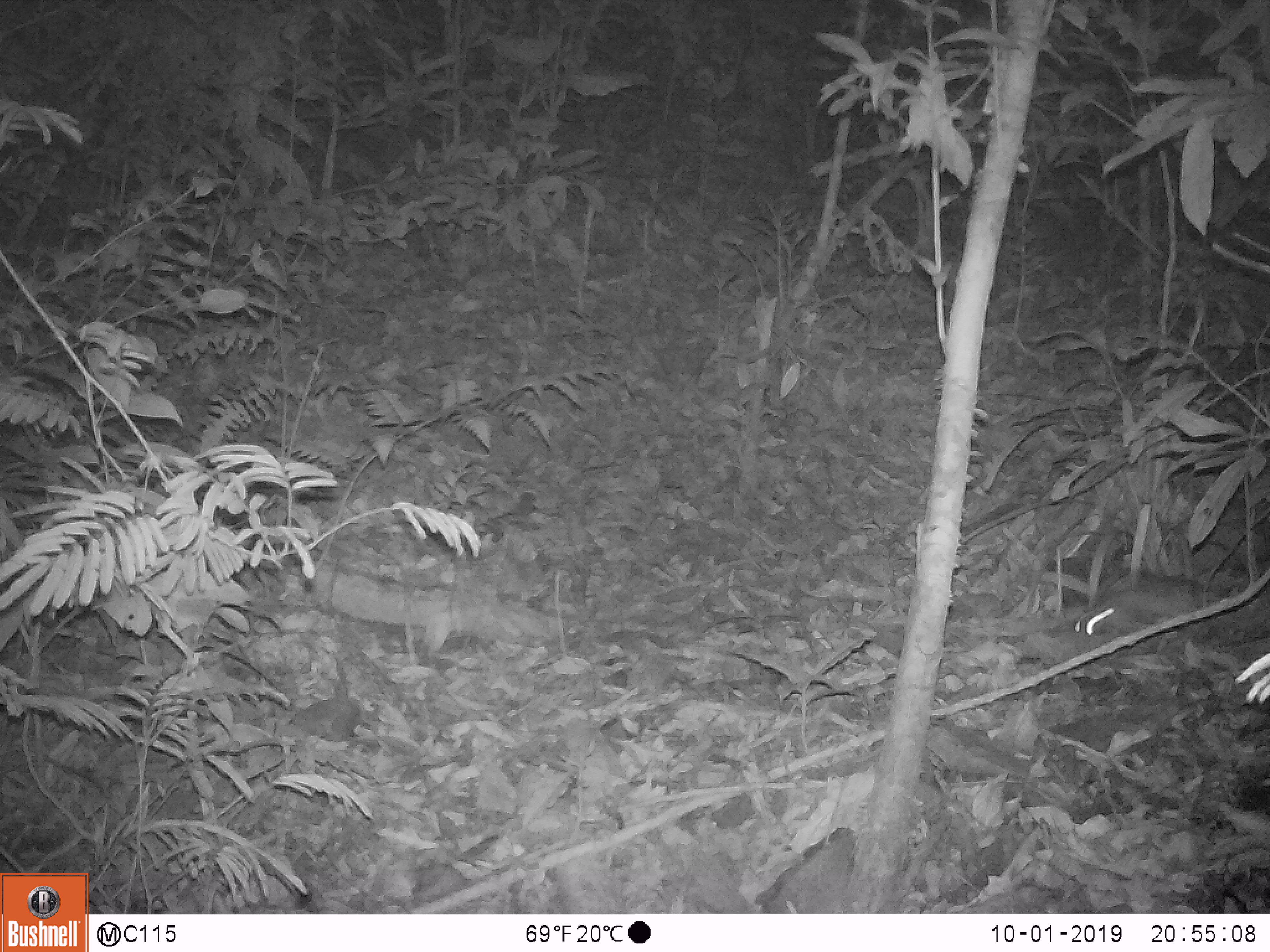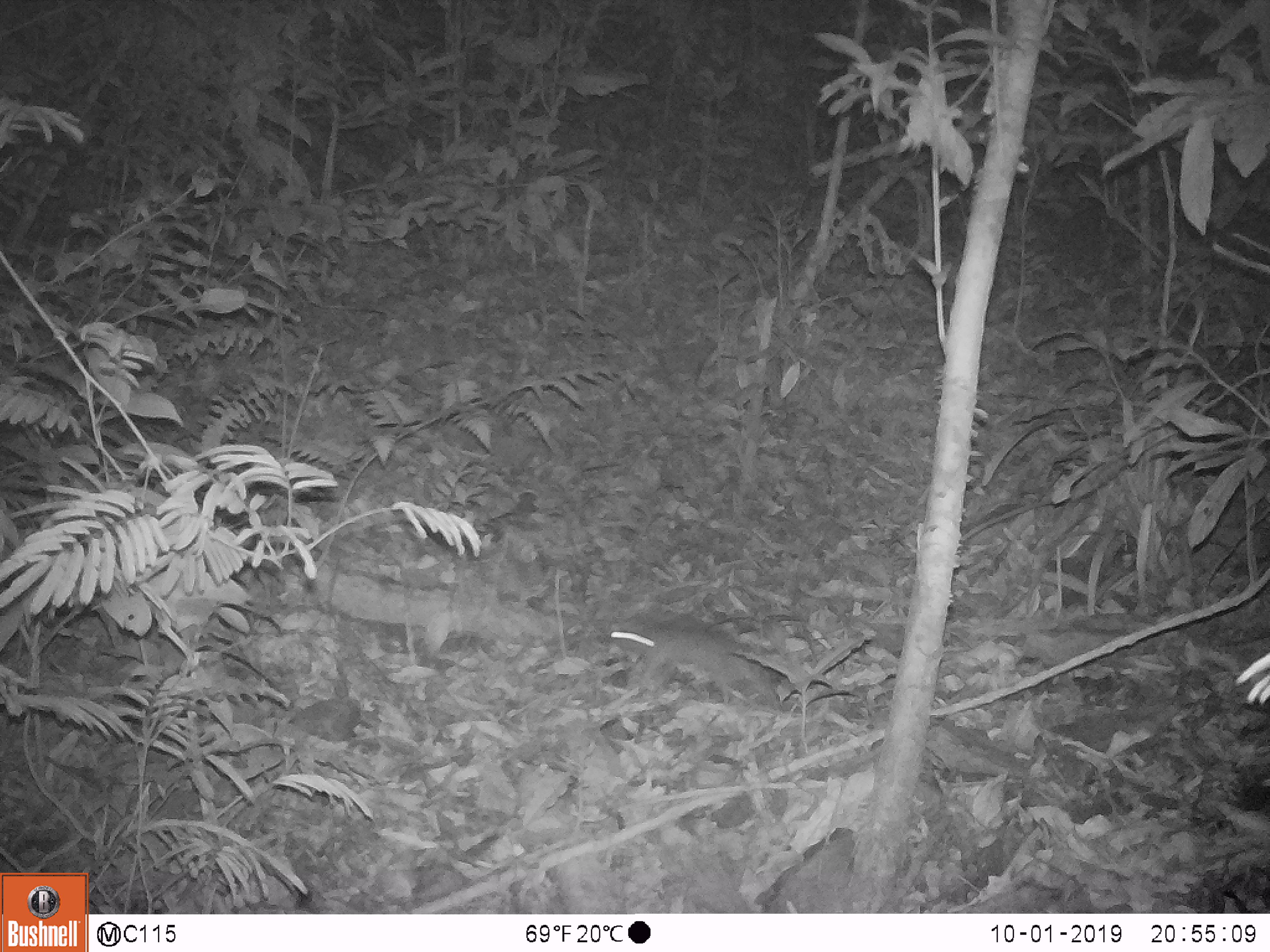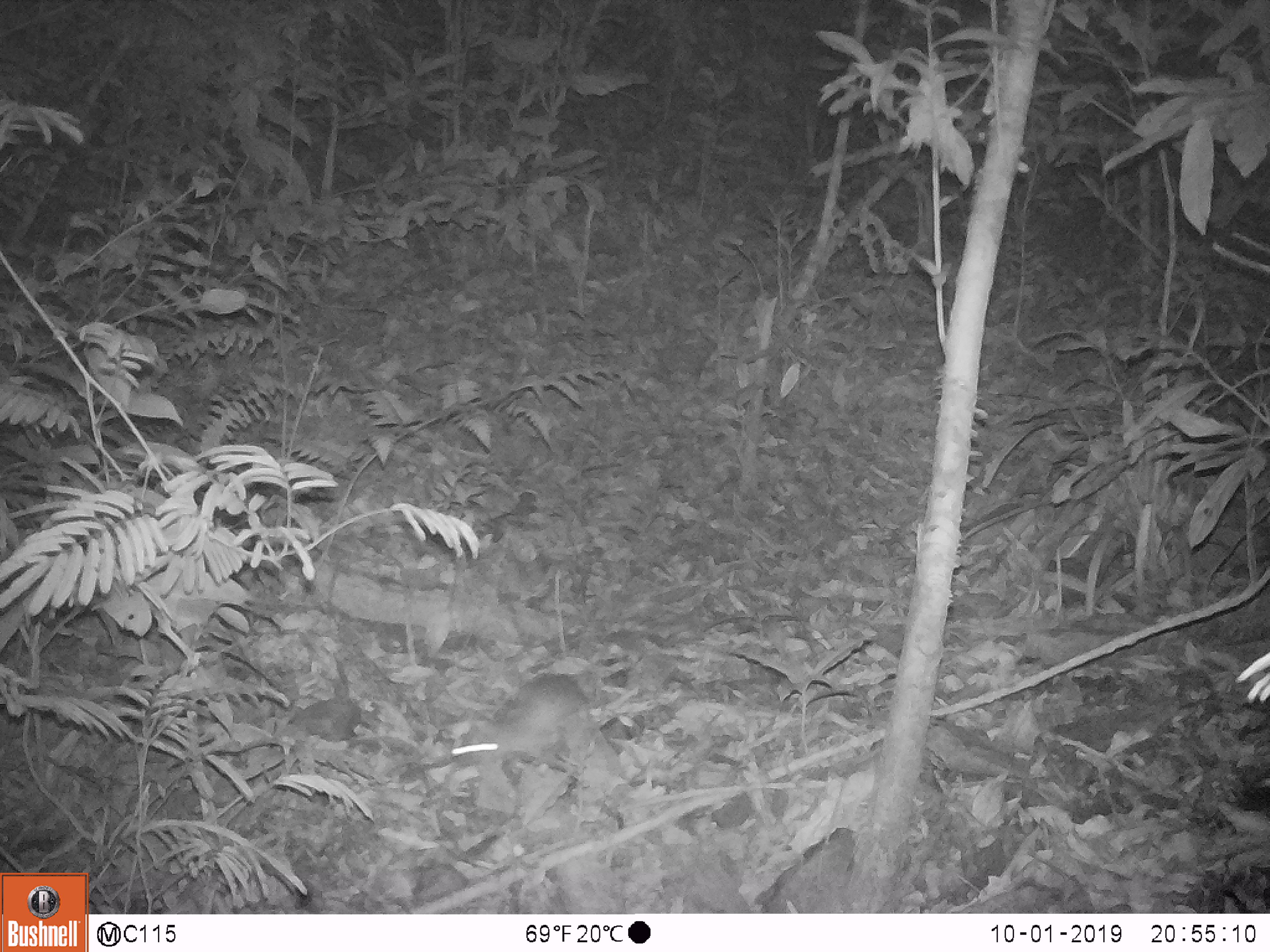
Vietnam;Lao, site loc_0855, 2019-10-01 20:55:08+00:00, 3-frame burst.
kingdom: Animalia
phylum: Chordata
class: Mammalia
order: Rodentia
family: Muridae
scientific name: Muridae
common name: old-world mice and rats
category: unidentified murid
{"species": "unidentified murid (old-world mice and rats) (Muridae)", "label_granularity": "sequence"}